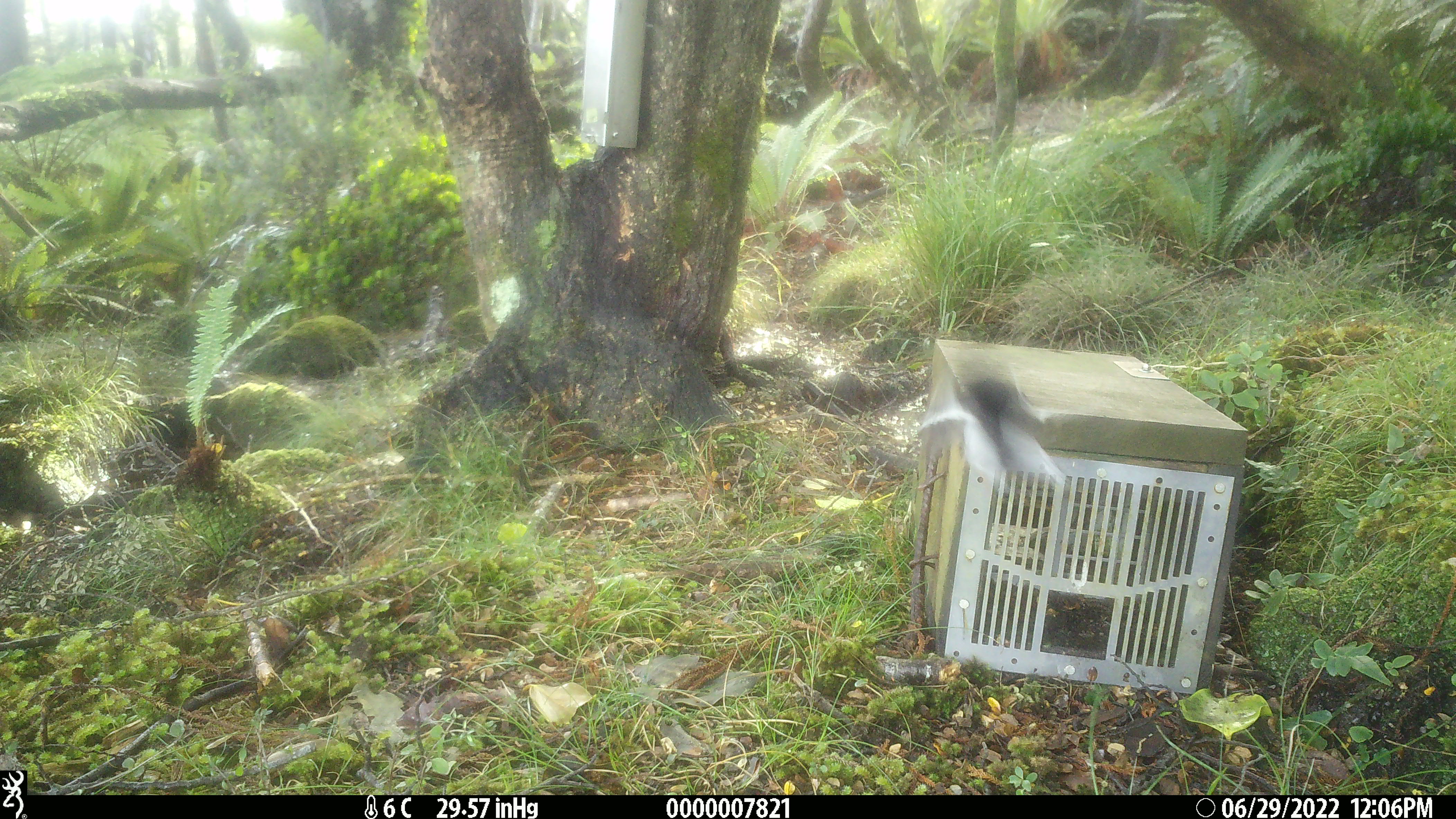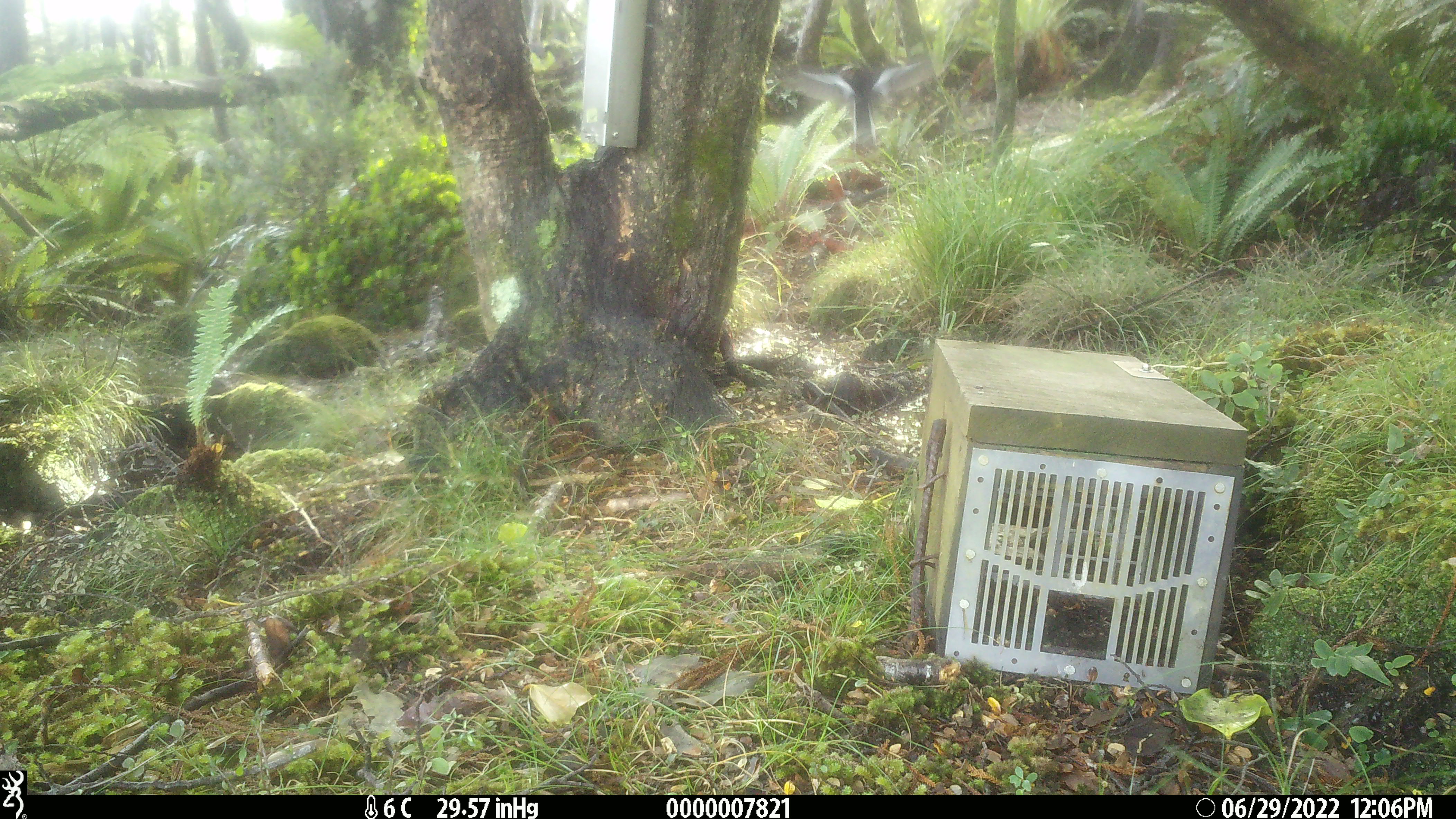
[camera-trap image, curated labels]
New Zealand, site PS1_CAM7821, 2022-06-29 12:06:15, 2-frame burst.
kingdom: Animalia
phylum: Chordata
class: Aves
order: Passeriformes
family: Petroicidae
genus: Petroica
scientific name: Petroica macrocephala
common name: tomtit